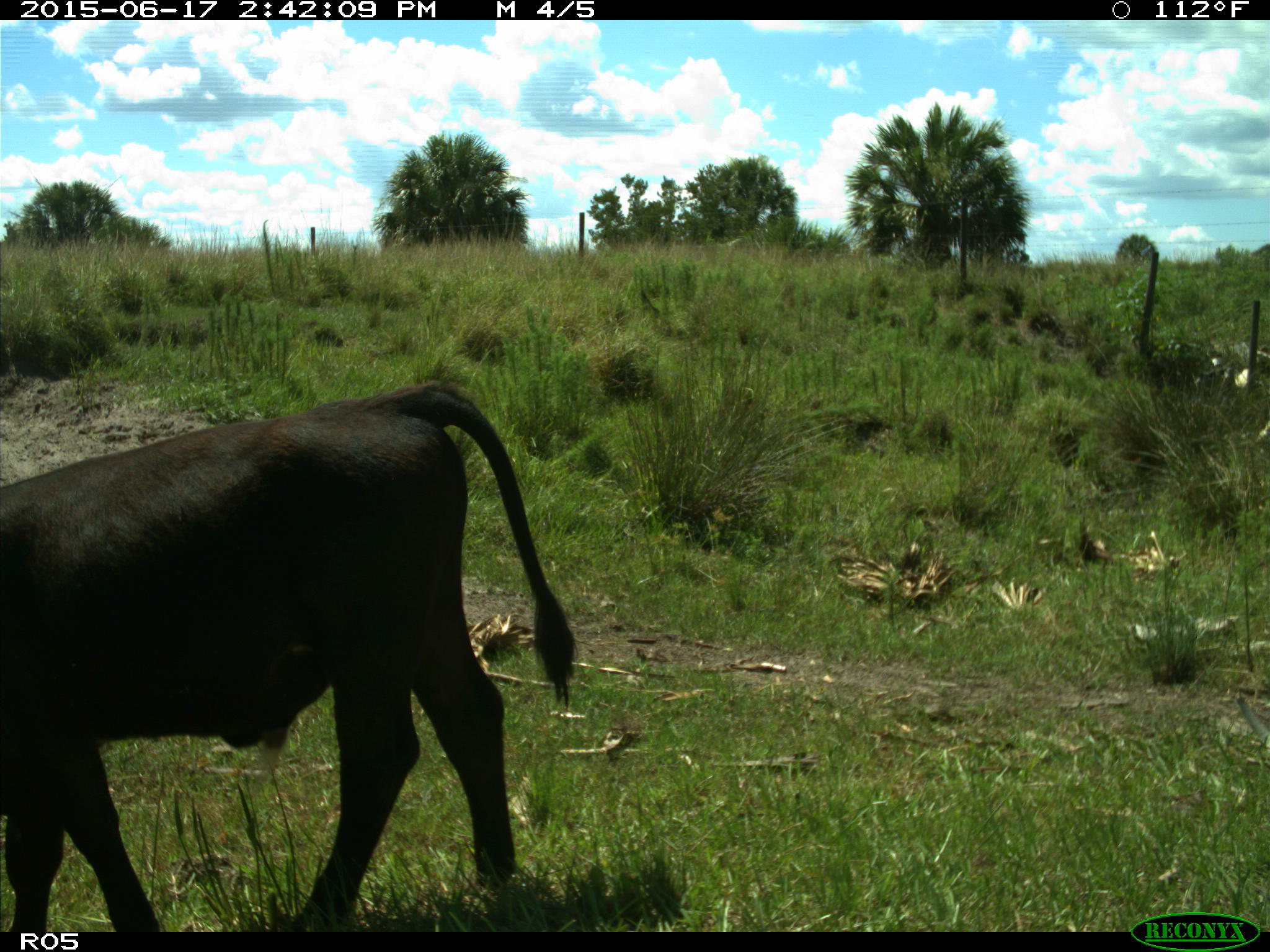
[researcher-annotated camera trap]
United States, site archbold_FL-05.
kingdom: Animalia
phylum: Chordata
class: Mammalia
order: Artiodactyla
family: Bovidae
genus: Bos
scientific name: Bos taurus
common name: domestic cow